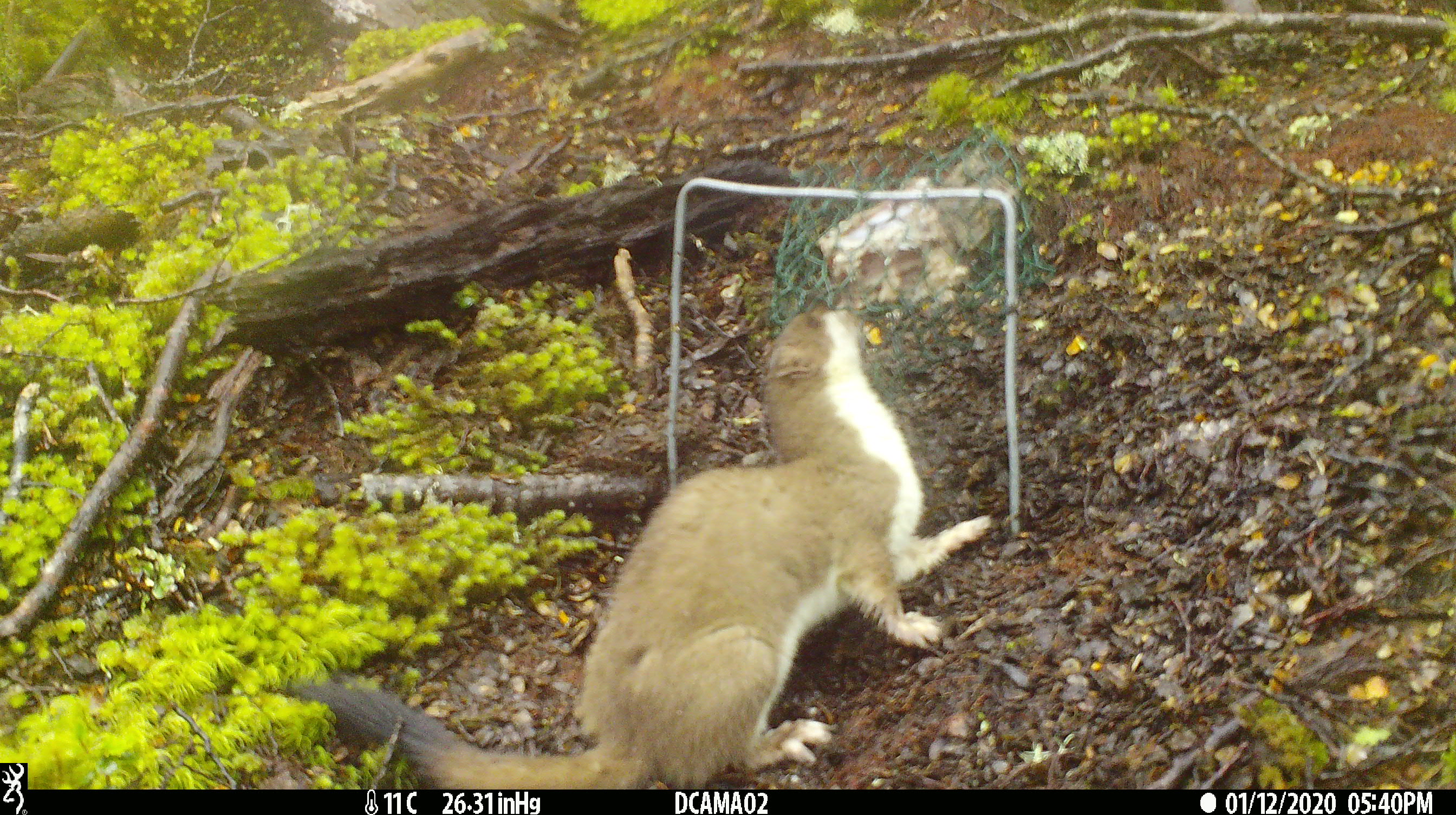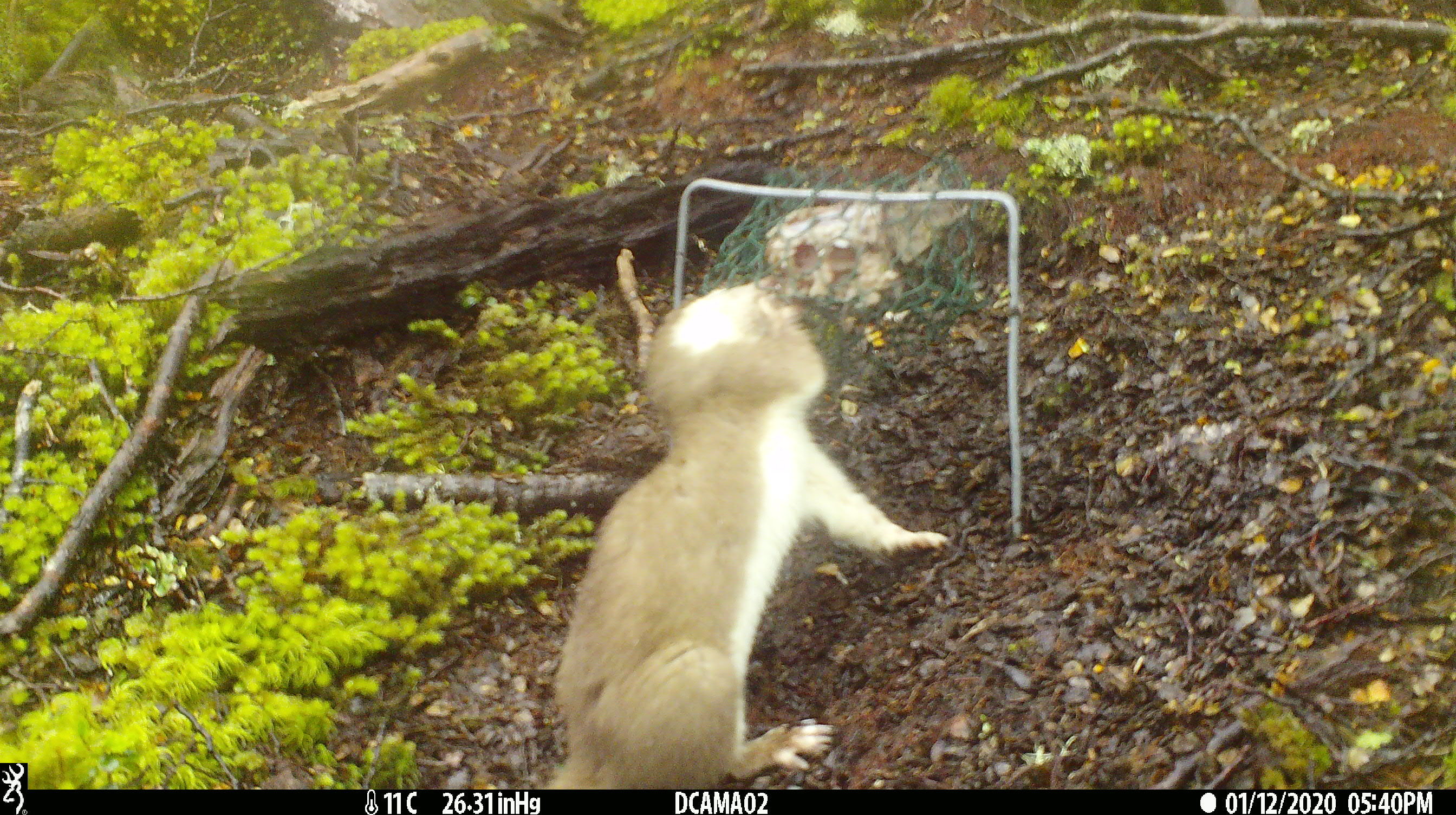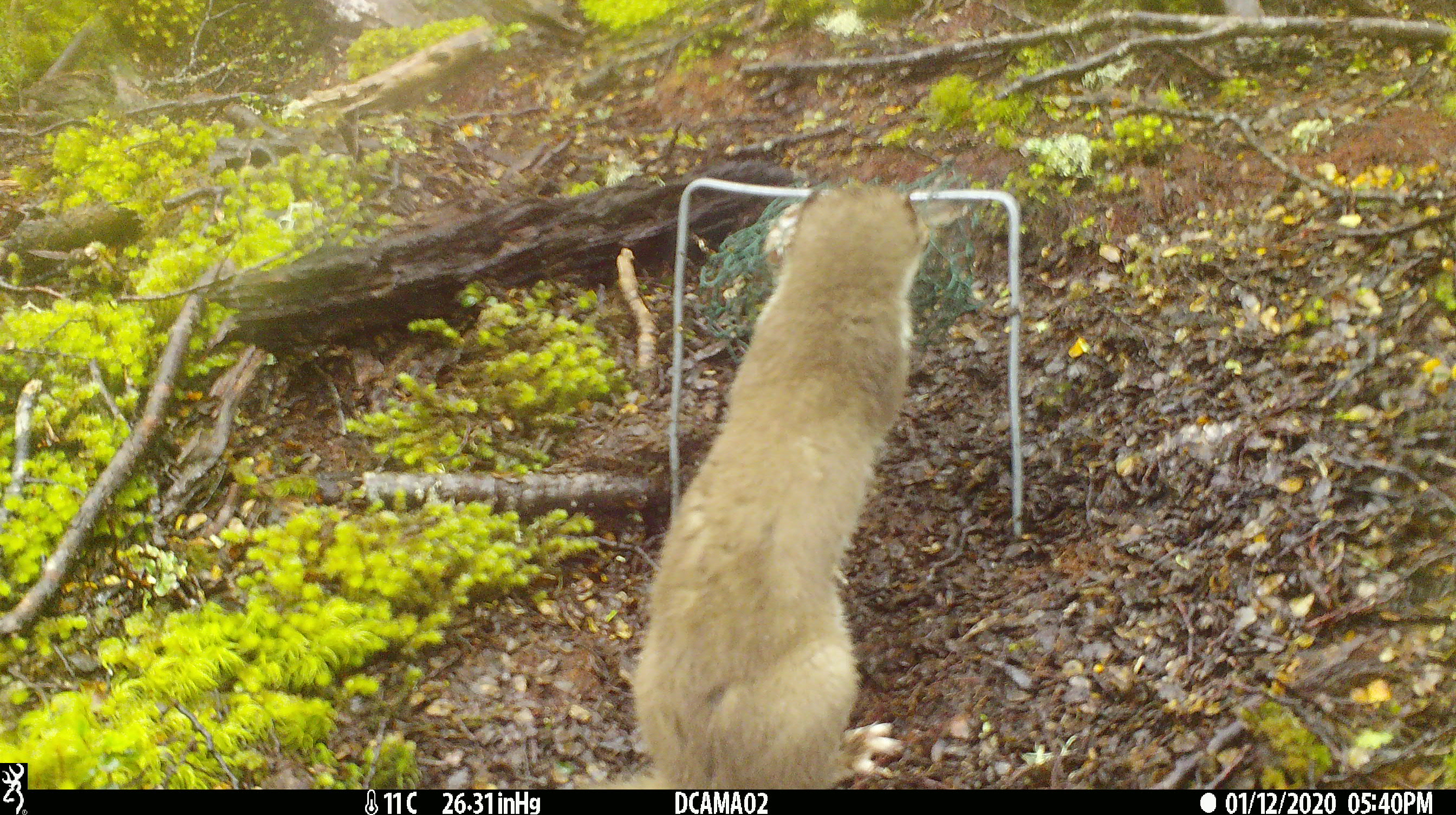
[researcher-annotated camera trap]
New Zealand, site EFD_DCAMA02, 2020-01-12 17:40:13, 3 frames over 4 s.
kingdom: Animalia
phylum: Chordata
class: Mammalia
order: Carnivora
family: Mustelidae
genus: Mustela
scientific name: Mustela erminea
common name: stoat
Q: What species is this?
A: Stoat (Mustela erminea).